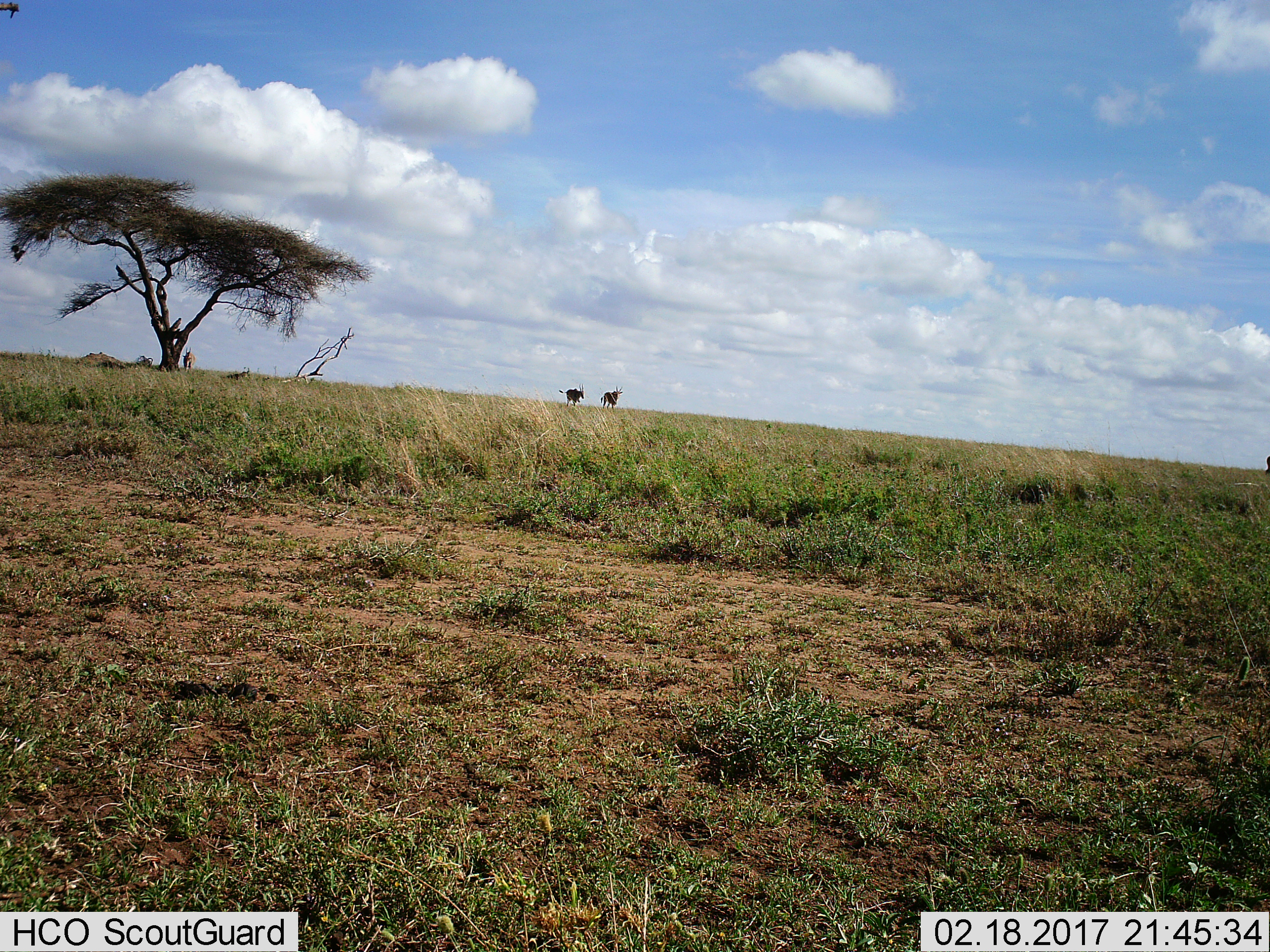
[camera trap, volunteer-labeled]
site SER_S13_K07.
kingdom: Animalia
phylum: Chordata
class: Mammalia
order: Artiodactyla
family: Bovidae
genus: Tragelaphus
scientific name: Tragelaphus oryx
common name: eland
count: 4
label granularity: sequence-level